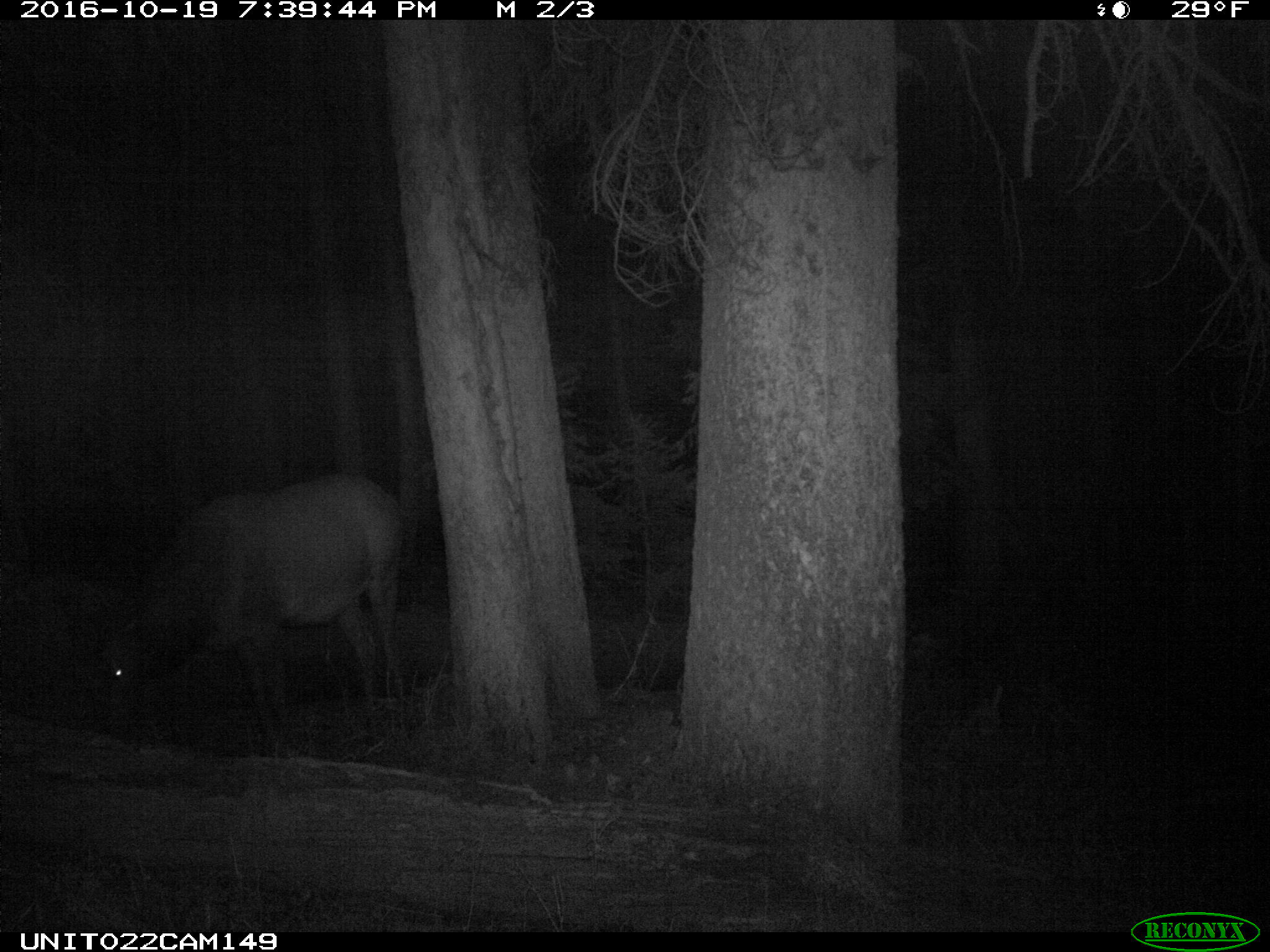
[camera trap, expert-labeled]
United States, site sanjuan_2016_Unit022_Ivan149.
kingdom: Animalia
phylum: Chordata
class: Mammalia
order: Artiodactyla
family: Cervidae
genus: Cervus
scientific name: Cervus elaphus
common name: red deer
Cervus elaphus (red deer).